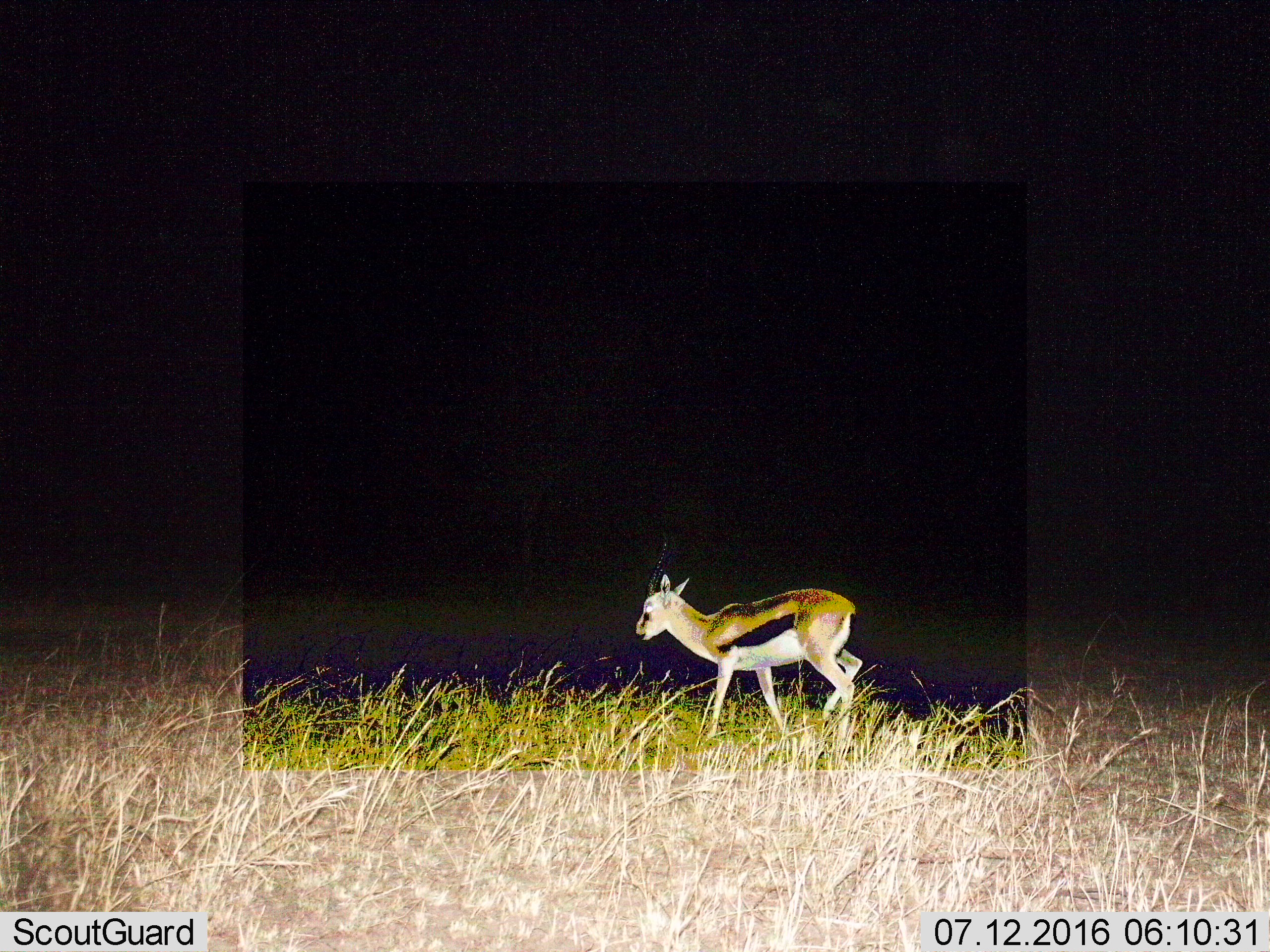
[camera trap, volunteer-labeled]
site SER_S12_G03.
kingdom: Animalia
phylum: Chordata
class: Mammalia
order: Artiodactyla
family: Bovidae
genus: Eudorcas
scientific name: Eudorcas thomsonii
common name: thomson's gazelle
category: gazellethomsons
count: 1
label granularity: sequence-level